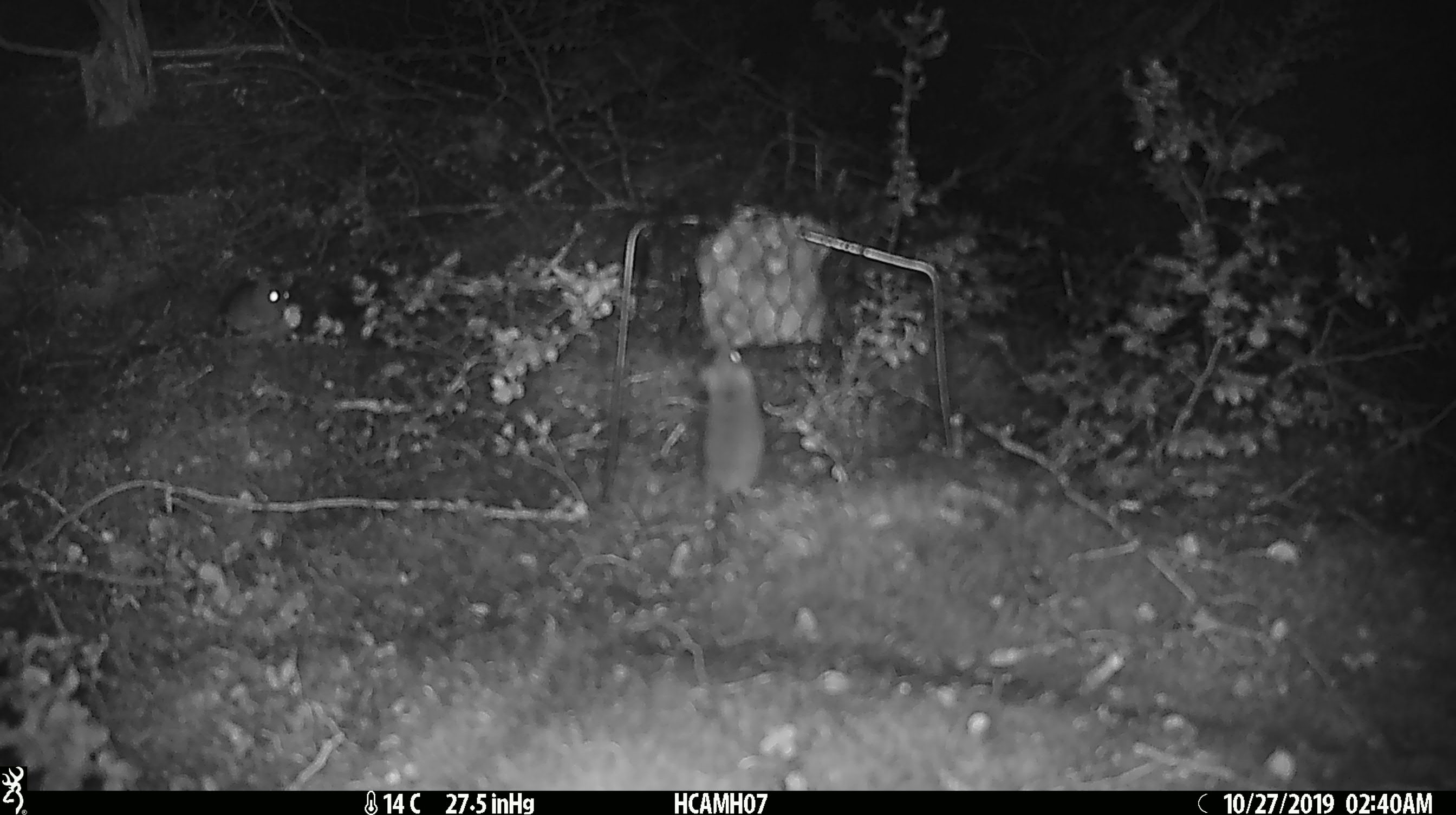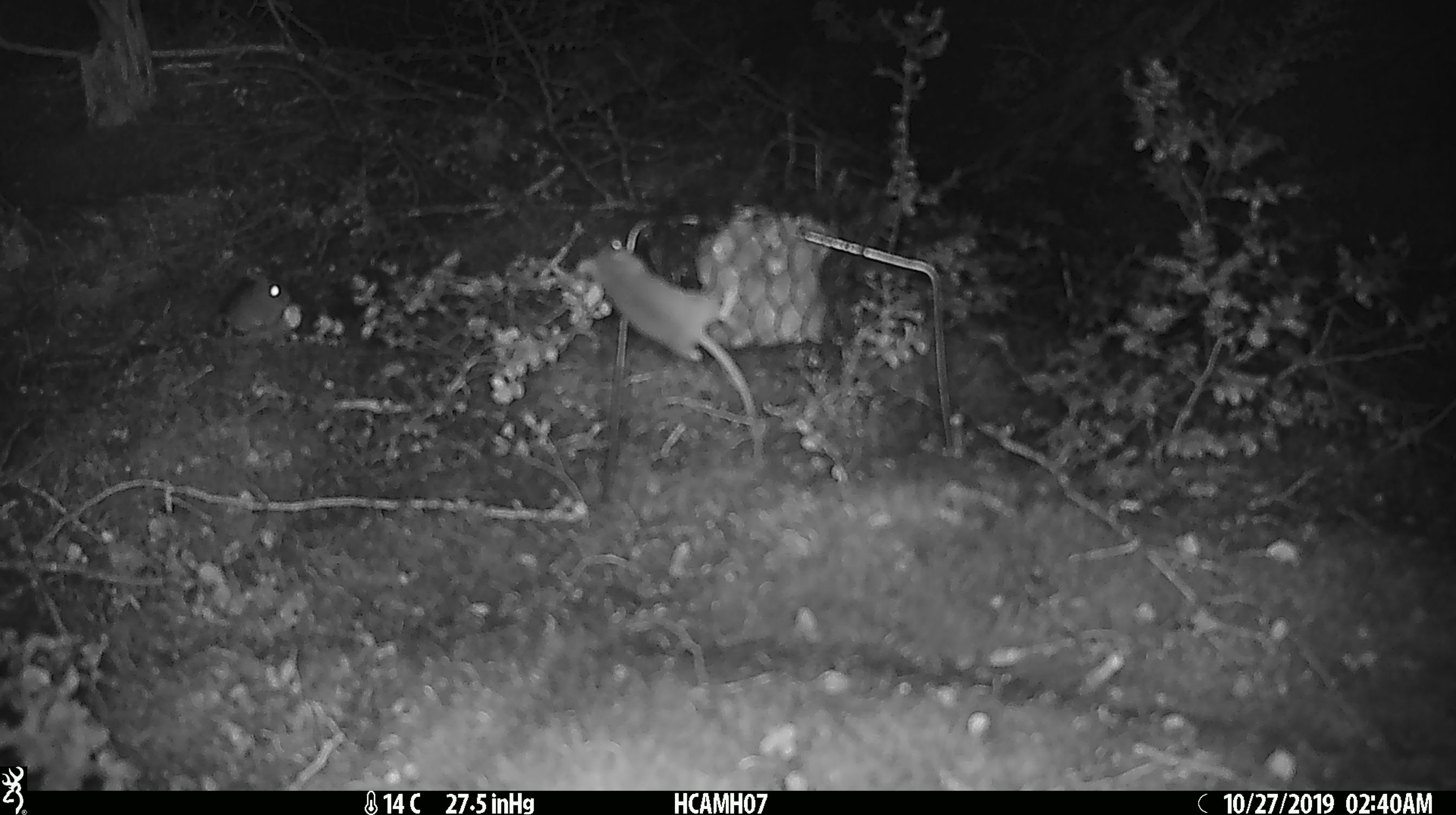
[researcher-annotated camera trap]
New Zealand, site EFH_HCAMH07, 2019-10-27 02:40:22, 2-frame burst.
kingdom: Animalia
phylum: Chordata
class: Mammalia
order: Rodentia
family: Muridae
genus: Mus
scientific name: Mus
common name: mouse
Mouse (Mus).